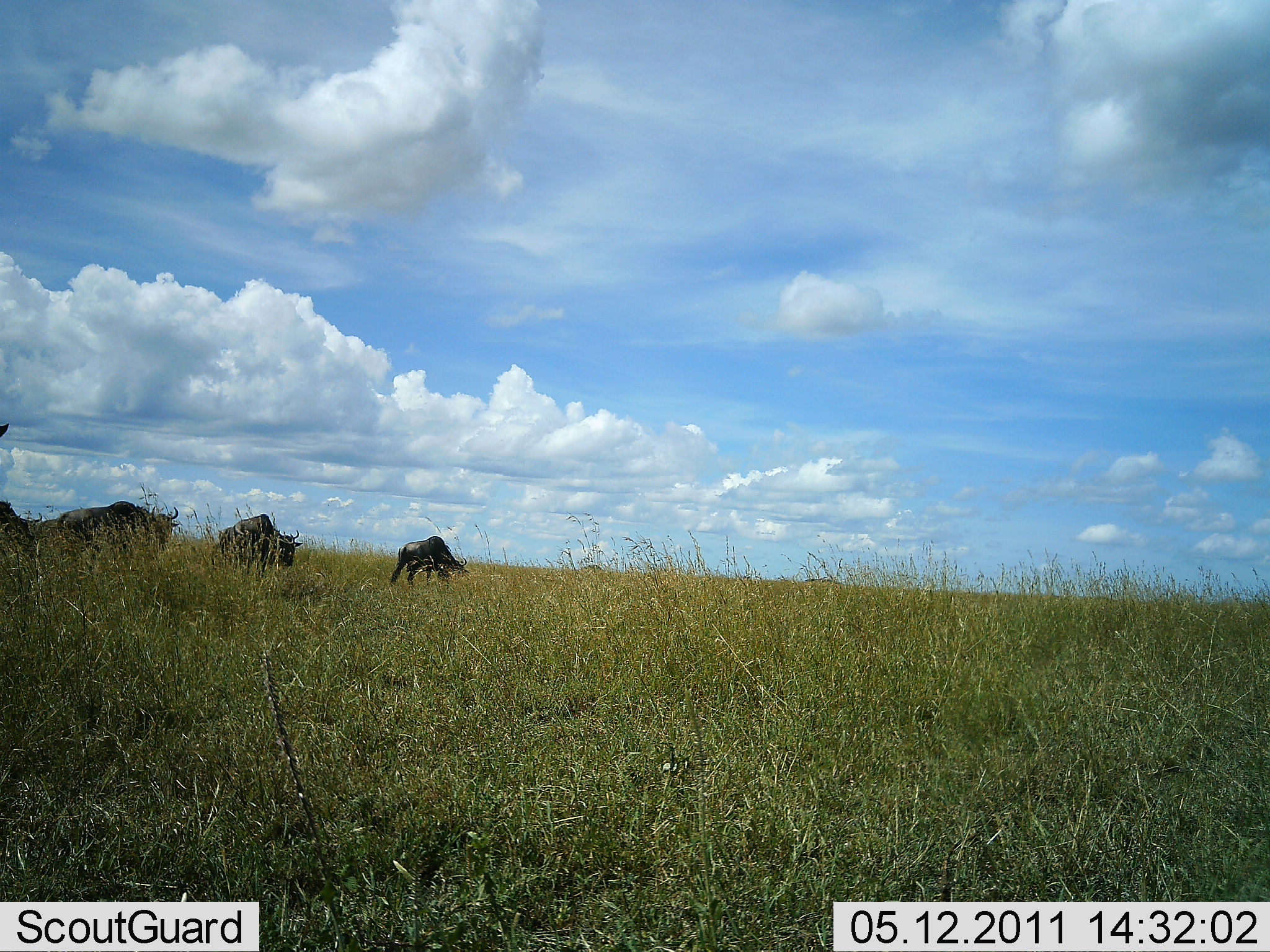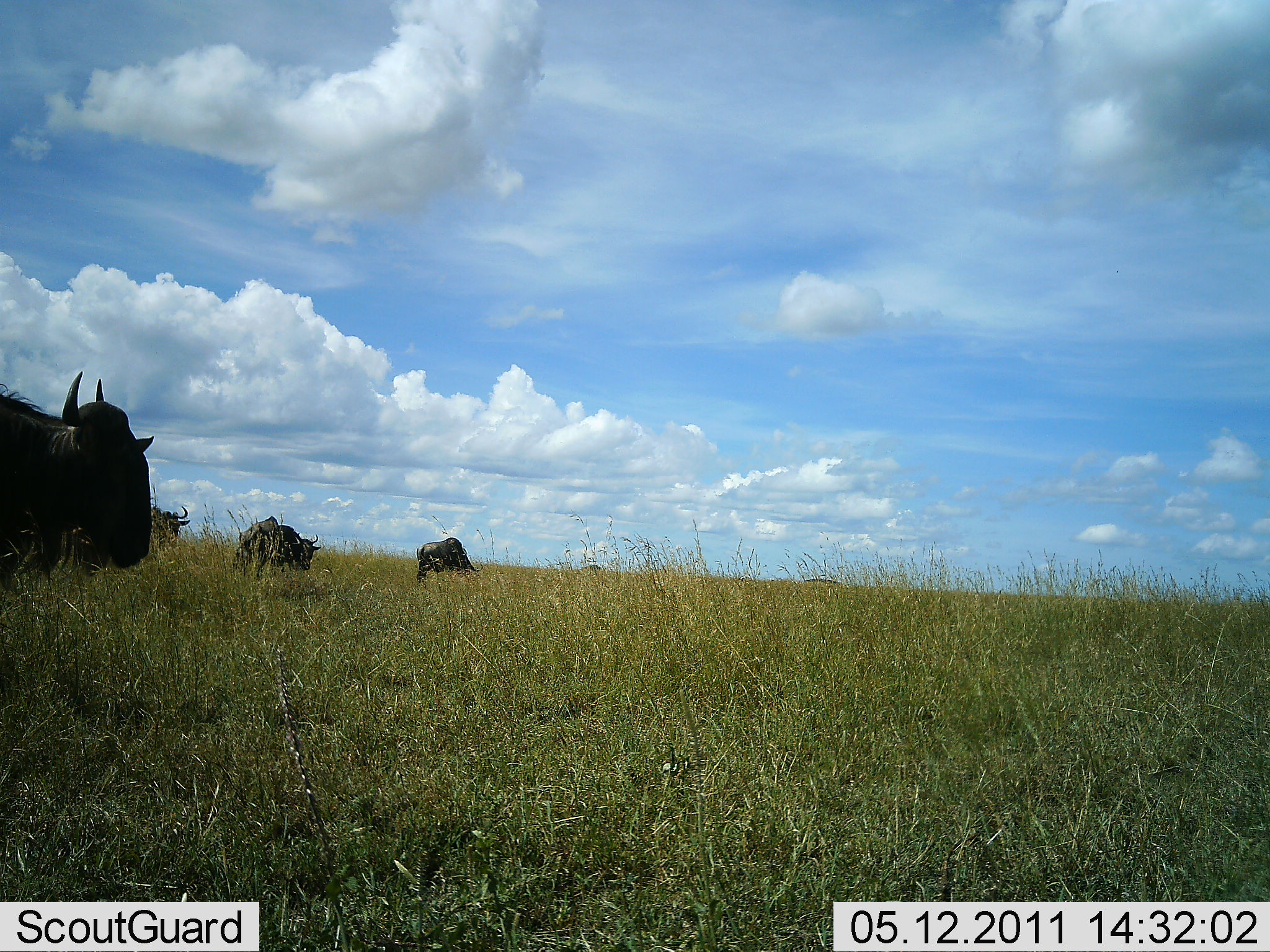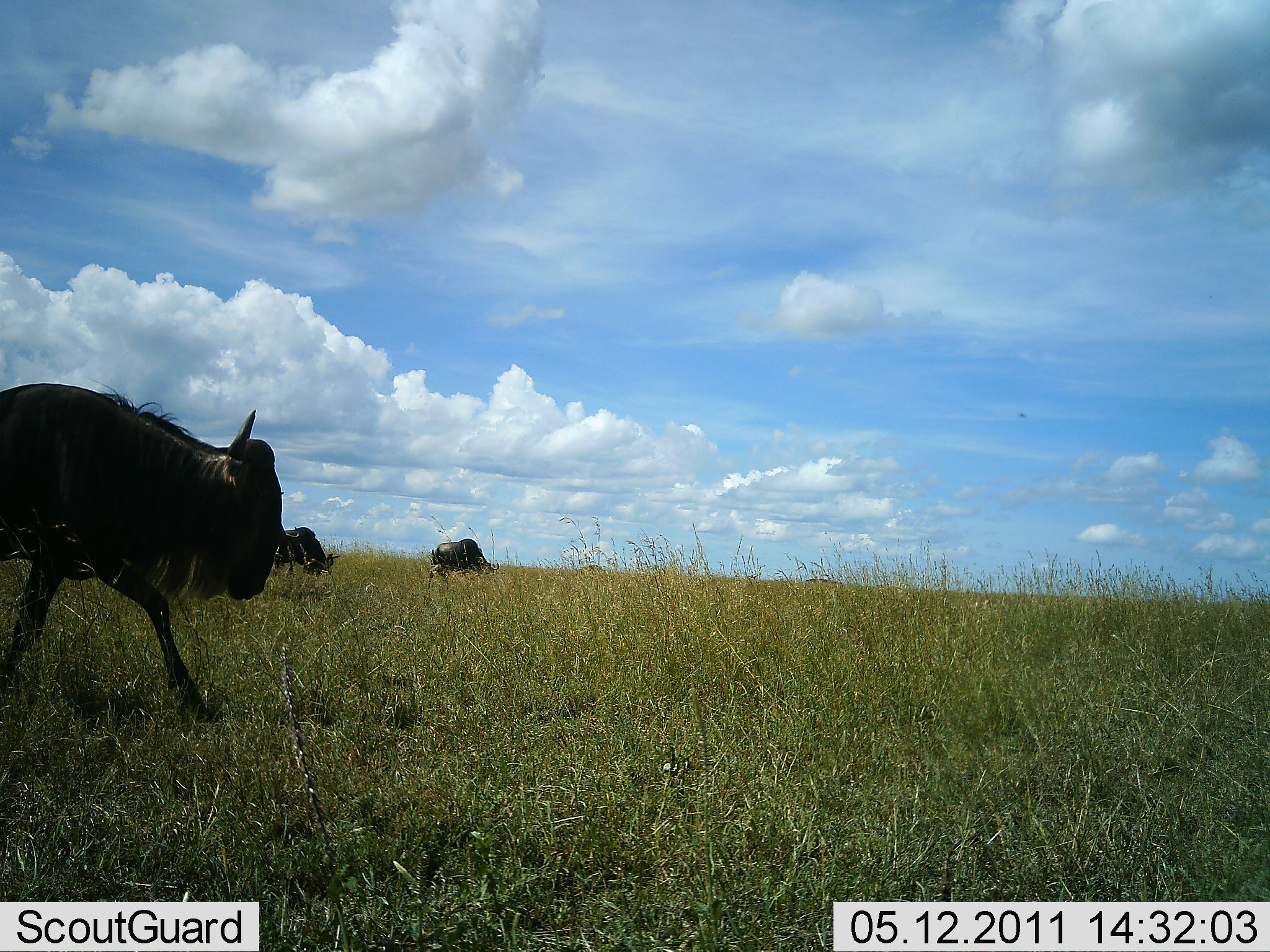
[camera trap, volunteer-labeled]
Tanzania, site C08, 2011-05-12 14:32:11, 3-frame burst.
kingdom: Animalia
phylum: Chordata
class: Mammalia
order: Artiodactyla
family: Bovidae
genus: Connochaetes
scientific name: Connochaetes taurinus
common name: blue wildebeest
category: wildebeest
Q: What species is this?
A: Wildebeest (blue wildebeest) (Connochaetes taurinus).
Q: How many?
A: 4.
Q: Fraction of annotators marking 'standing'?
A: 8%.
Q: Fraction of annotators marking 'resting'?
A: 0%.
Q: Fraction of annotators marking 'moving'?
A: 100%.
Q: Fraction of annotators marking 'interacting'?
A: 0%.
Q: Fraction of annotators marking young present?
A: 0%.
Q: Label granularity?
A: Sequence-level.